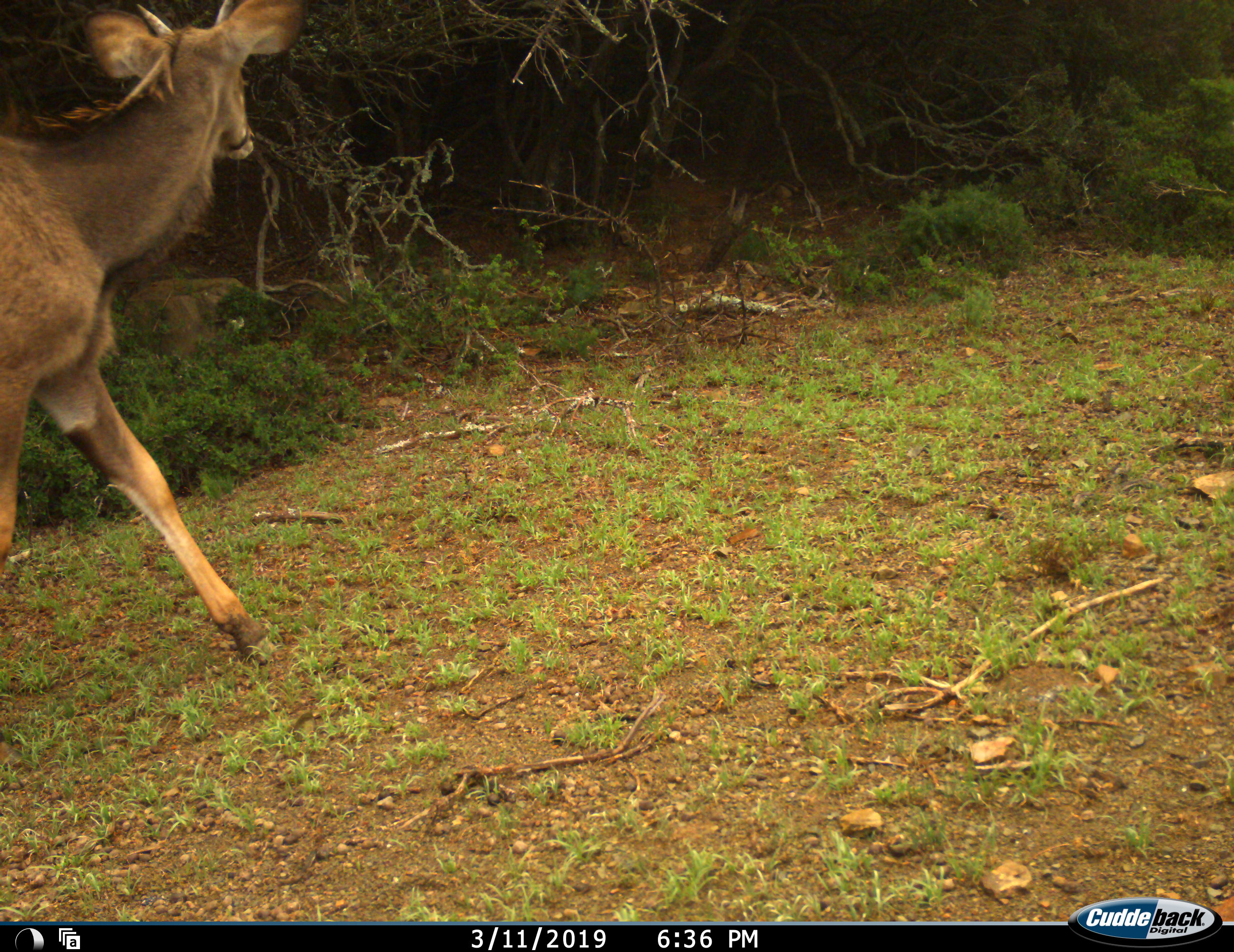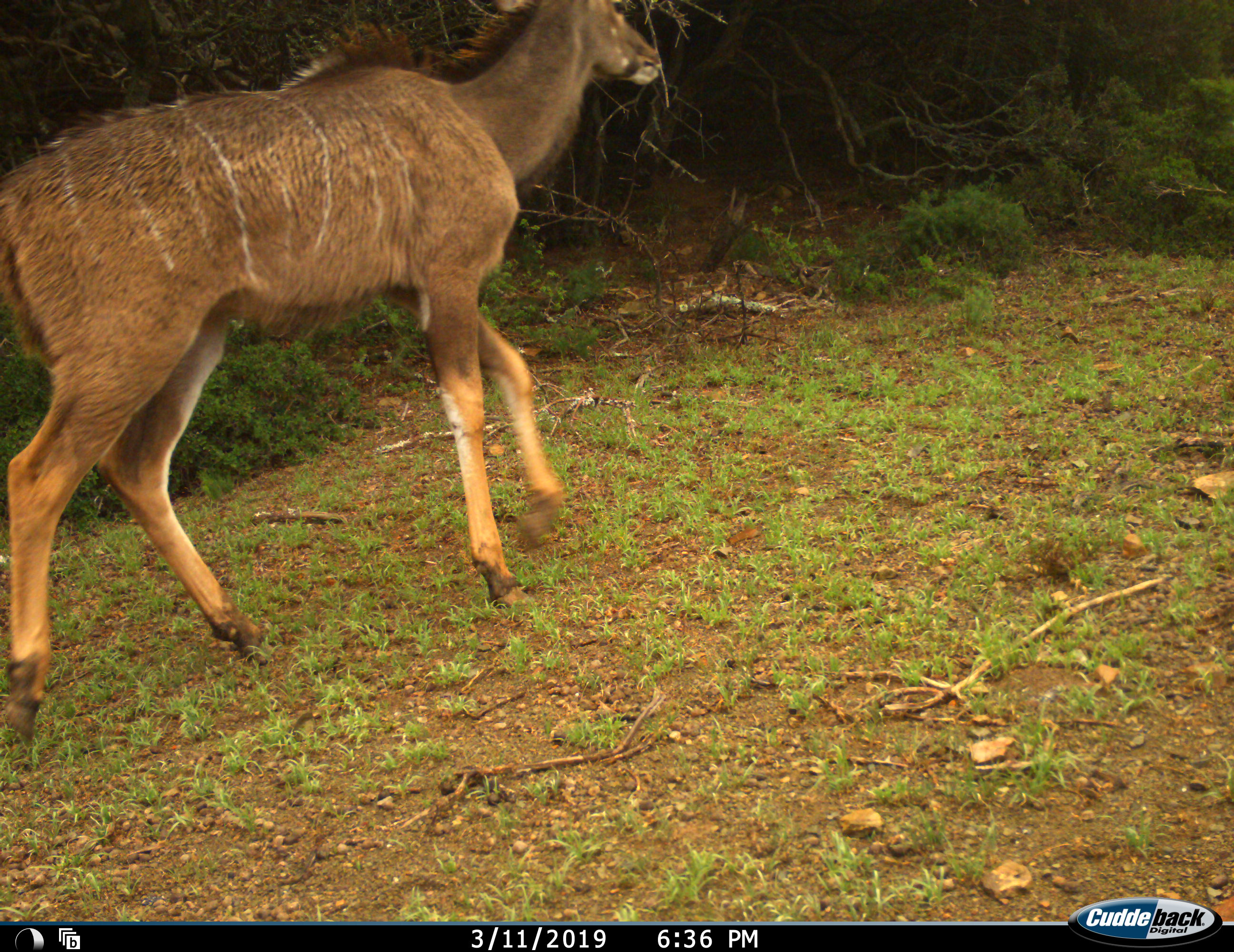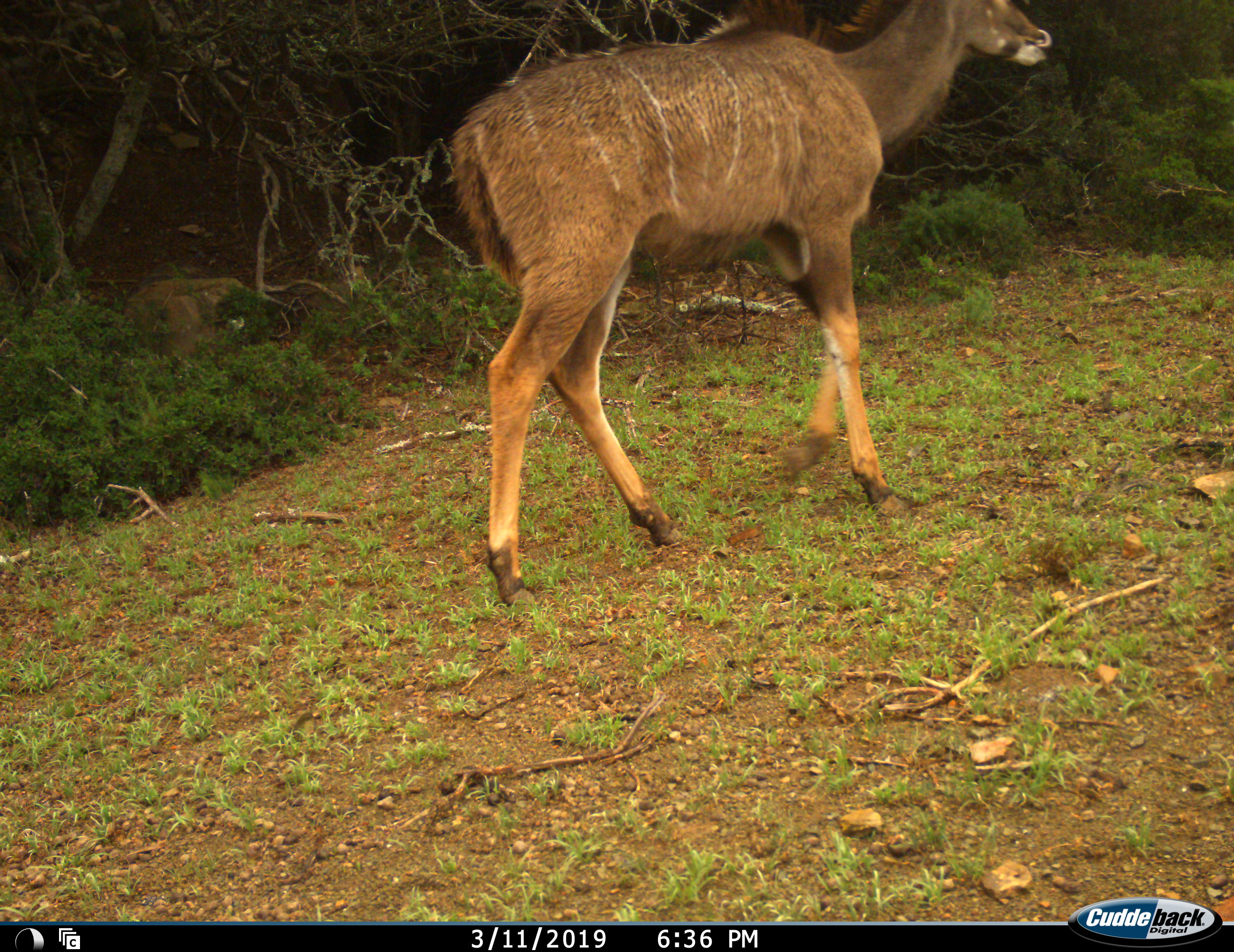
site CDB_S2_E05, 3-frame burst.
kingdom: Animalia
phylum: Chordata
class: Mammalia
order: Artiodactyla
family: Bovidae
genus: Tragelaphus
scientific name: Tragelaphus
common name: kudu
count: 1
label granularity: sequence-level